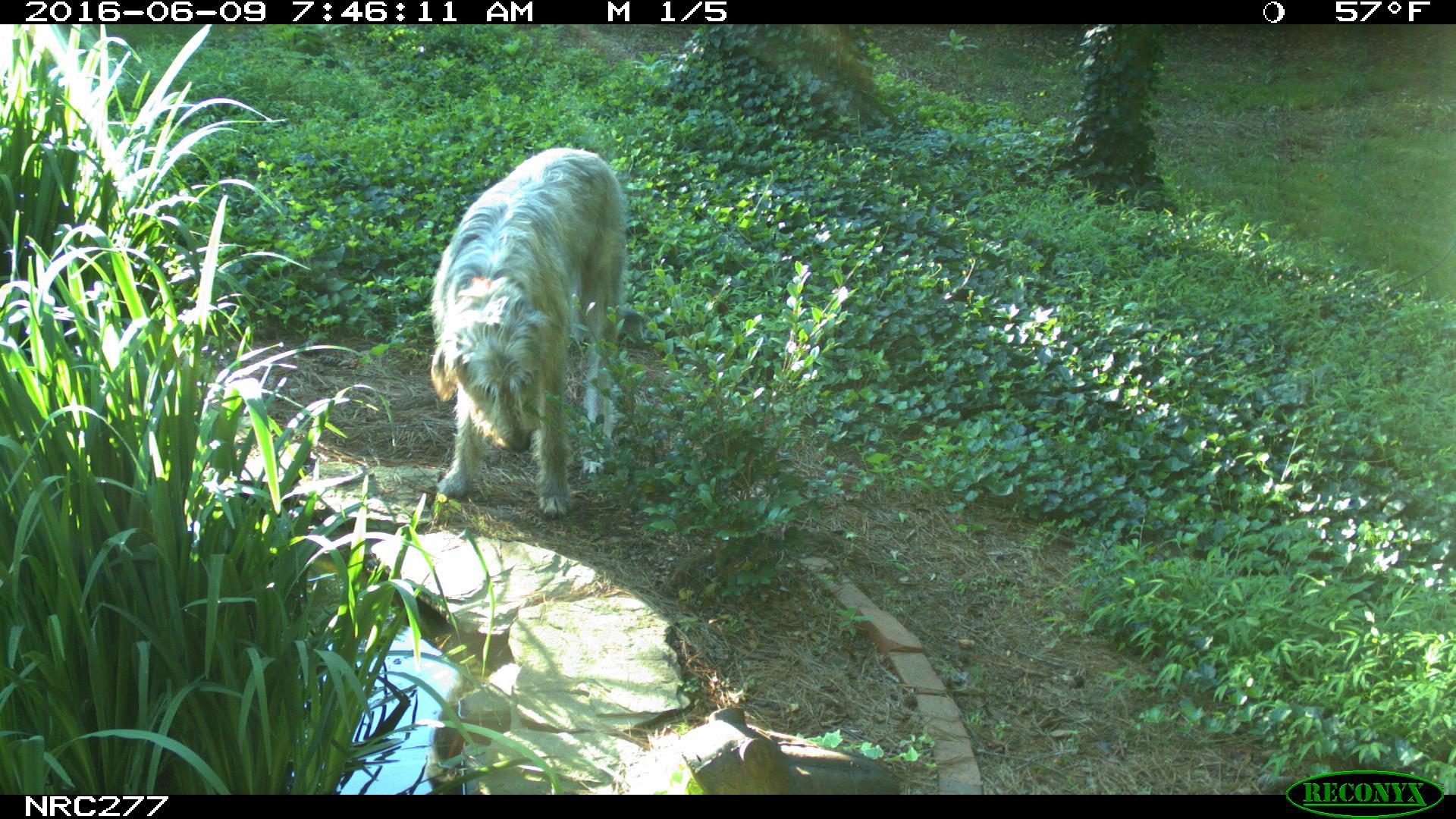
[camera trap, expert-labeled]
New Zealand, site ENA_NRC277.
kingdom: Animalia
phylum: Chordata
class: Mammalia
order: Carnivora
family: Canidae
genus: Canis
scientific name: Canis familiaris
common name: domestic dog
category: dog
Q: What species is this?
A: Dog (domestic dog) (Canis familiaris).